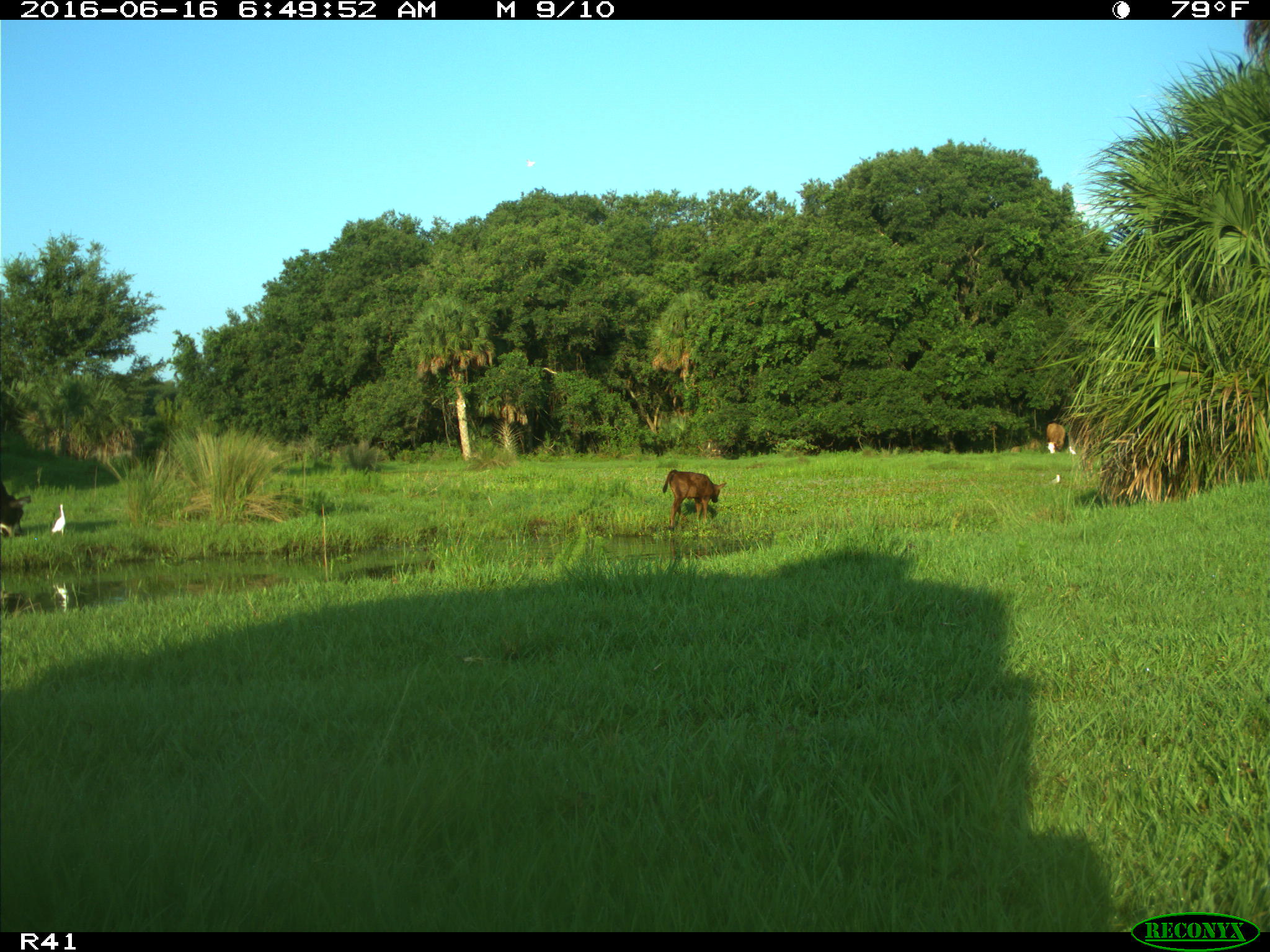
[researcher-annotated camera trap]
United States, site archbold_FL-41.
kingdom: Animalia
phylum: Chordata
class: Mammalia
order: Artiodactyla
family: Bovidae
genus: Bos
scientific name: Bos taurus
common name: domestic cow